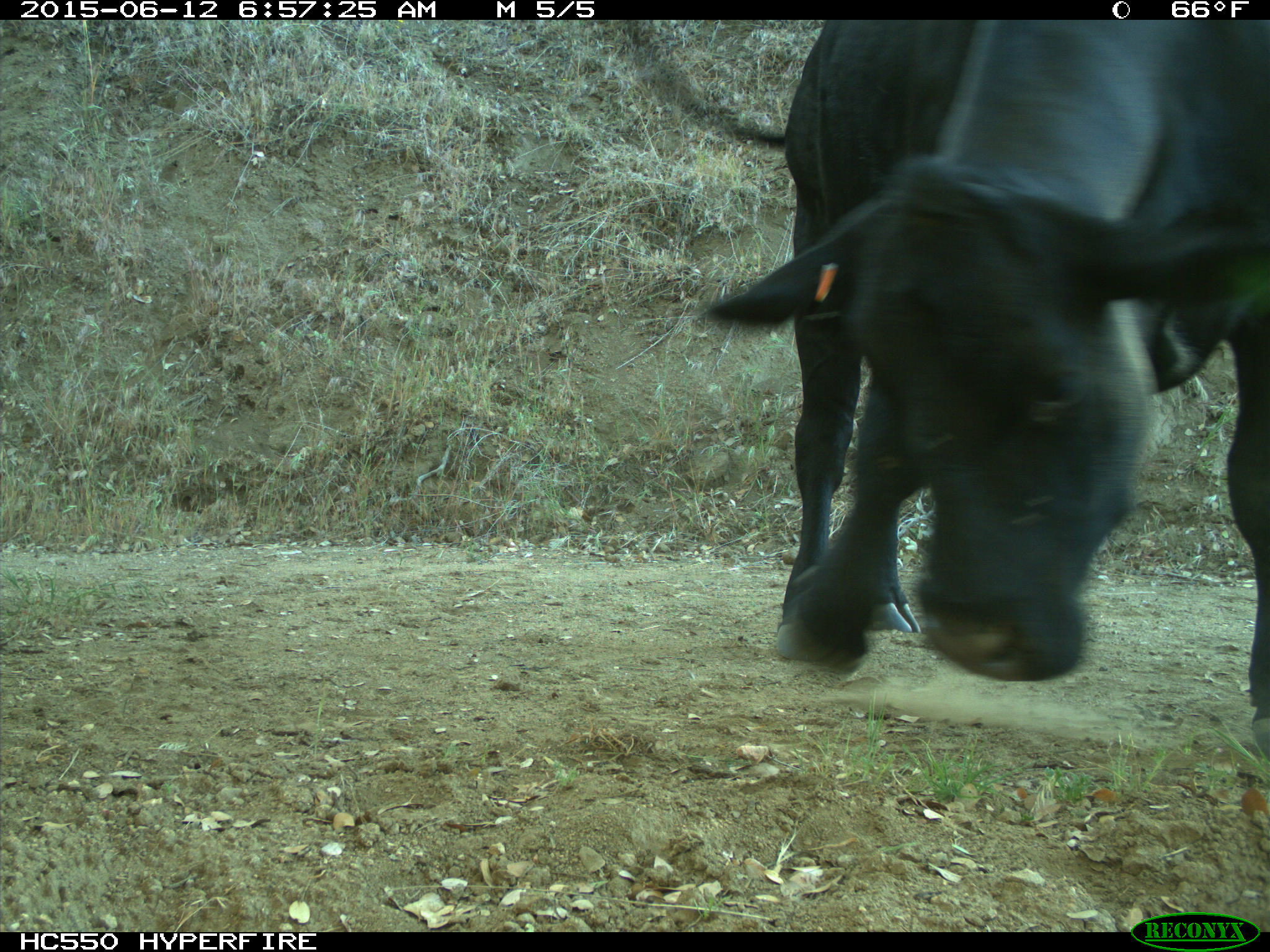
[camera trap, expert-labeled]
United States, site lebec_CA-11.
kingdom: Animalia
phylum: Chordata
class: Mammalia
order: Artiodactyla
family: Bovidae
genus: Bos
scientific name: Bos taurus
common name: domestic cow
Bos taurus (domestic cow).